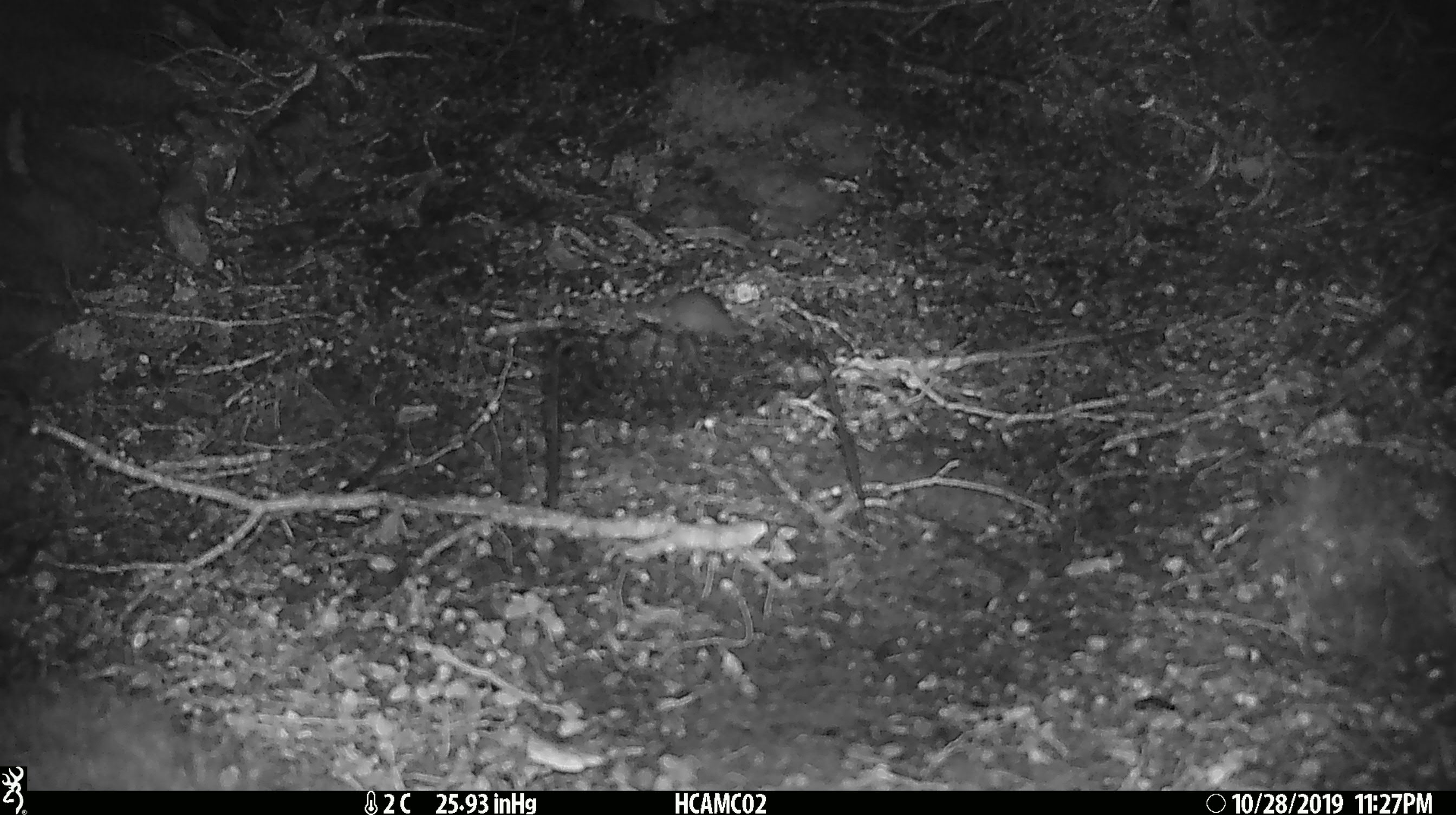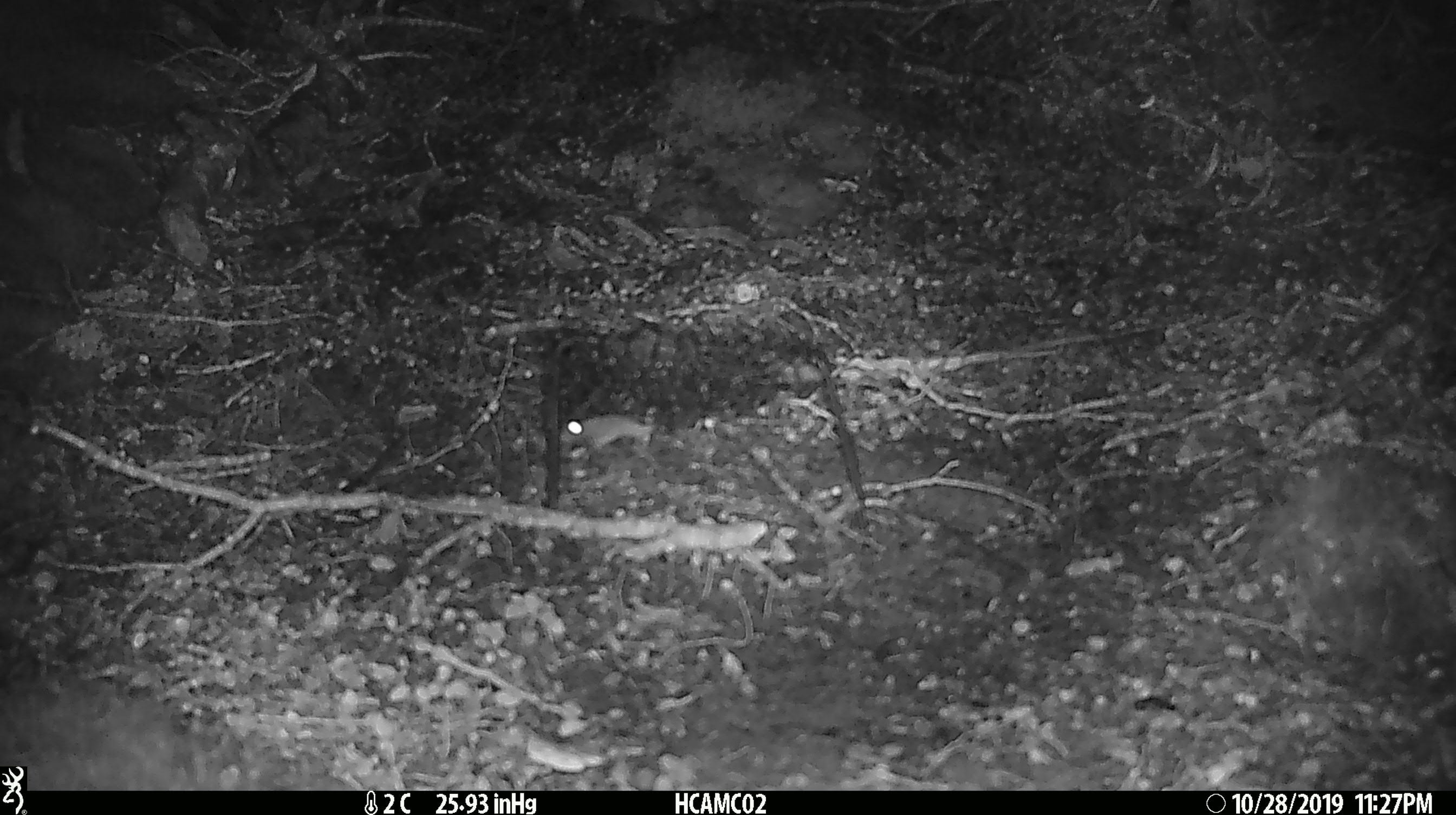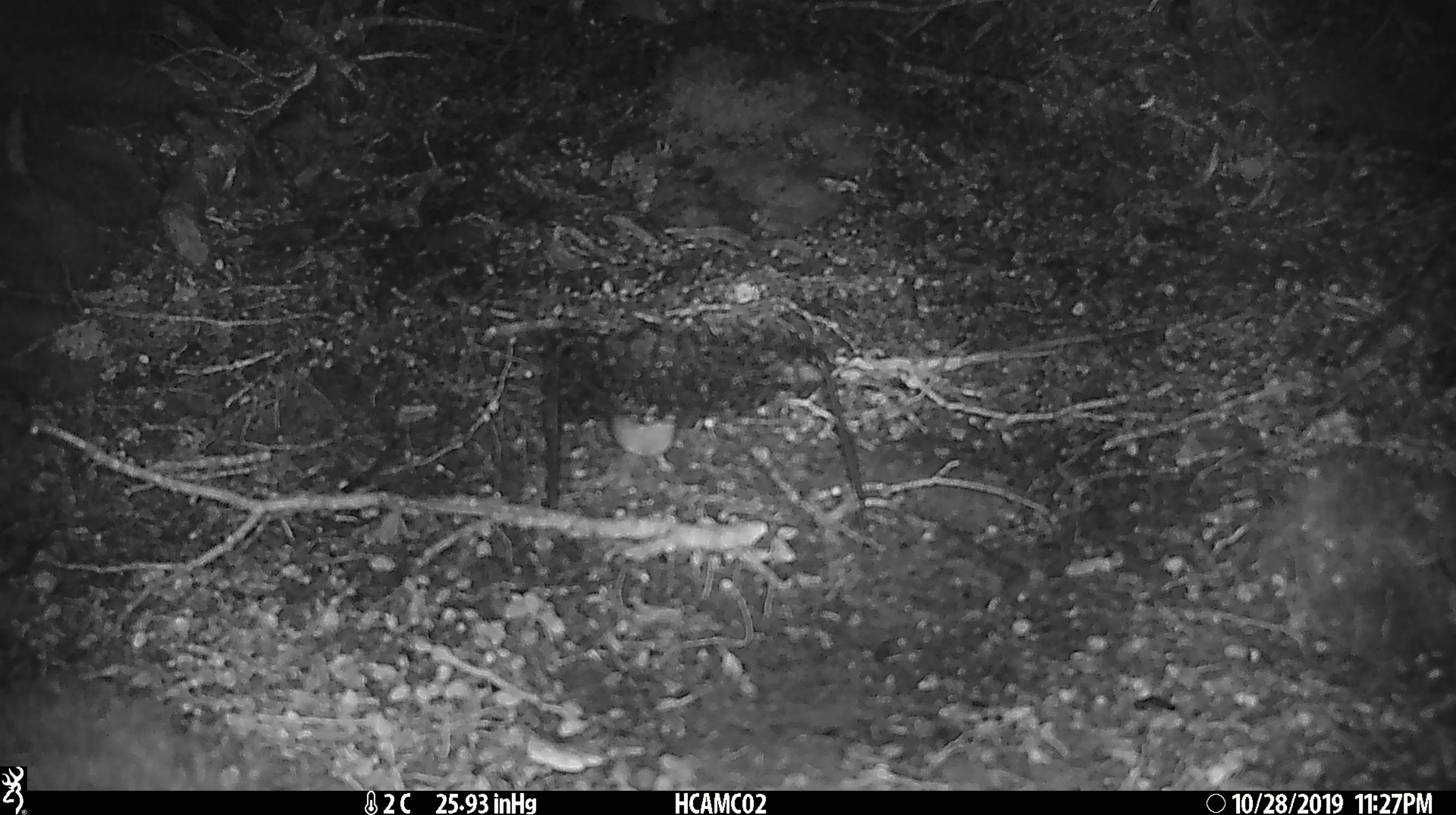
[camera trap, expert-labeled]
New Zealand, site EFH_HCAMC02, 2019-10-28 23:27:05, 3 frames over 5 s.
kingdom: Animalia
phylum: Chordata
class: Mammalia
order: Rodentia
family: Muridae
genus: Mus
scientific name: Mus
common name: mouse